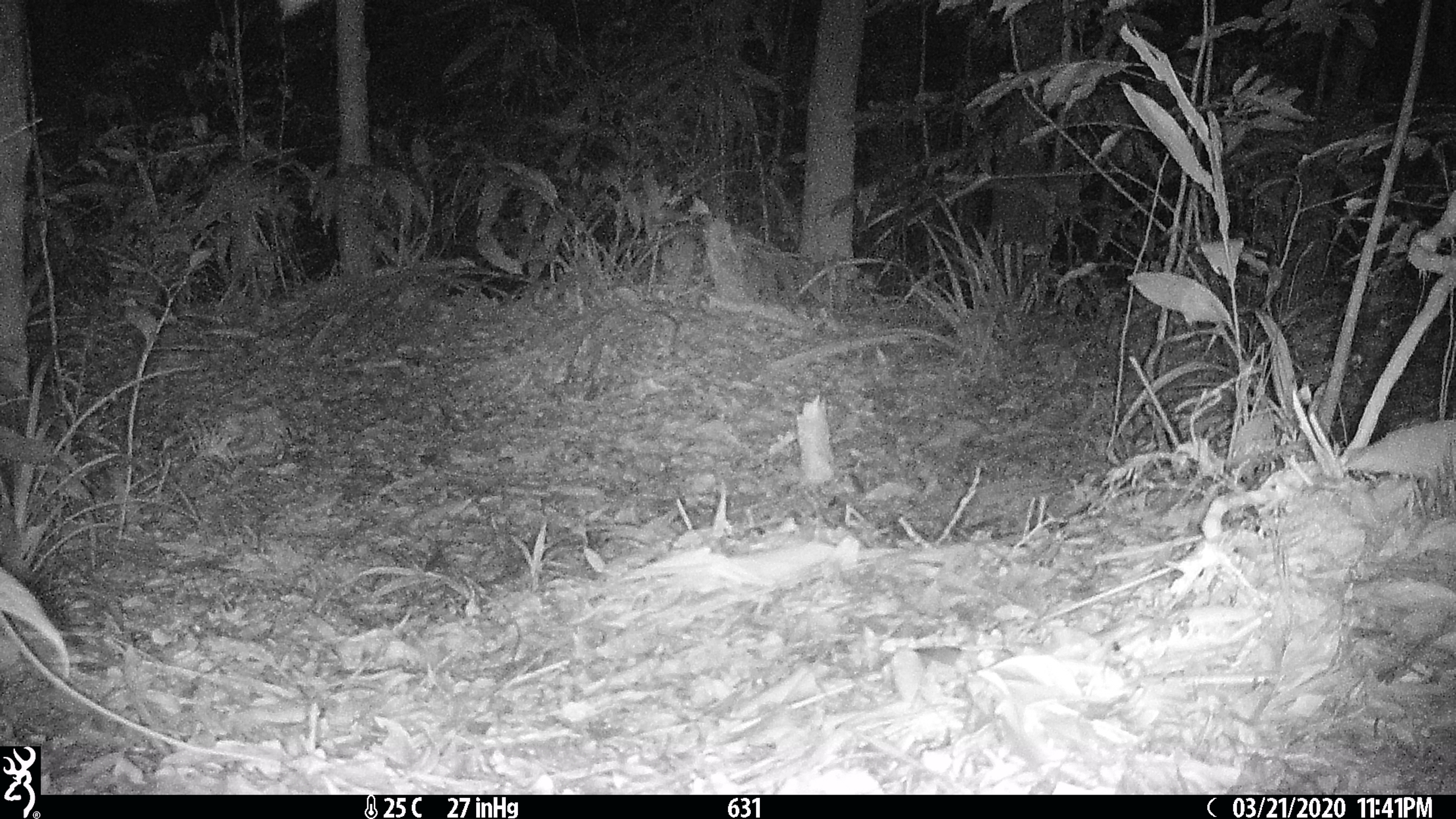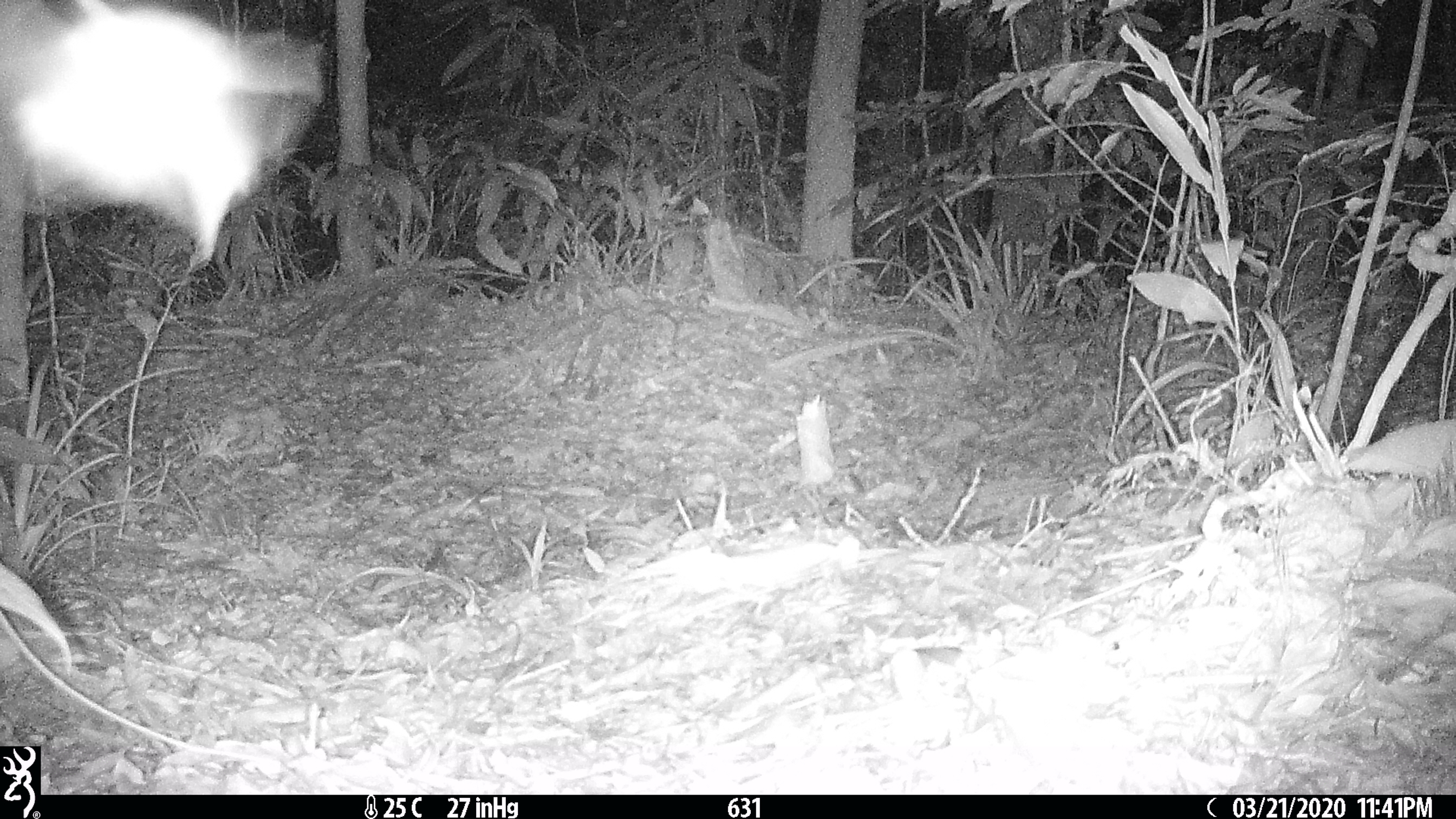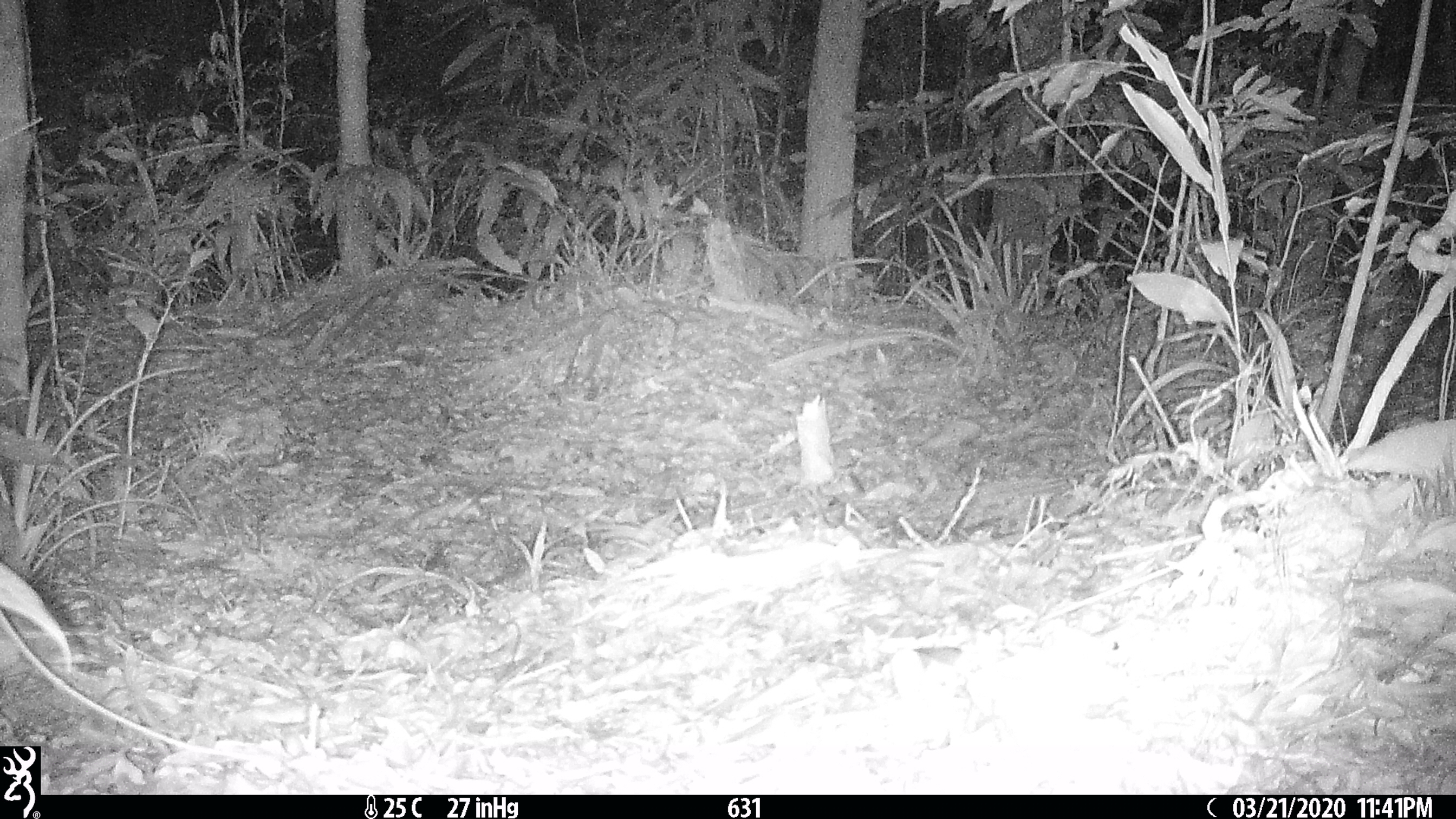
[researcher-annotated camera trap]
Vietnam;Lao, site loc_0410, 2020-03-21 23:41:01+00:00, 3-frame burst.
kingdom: Animalia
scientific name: Animalia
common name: animal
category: unidentified animal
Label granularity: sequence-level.